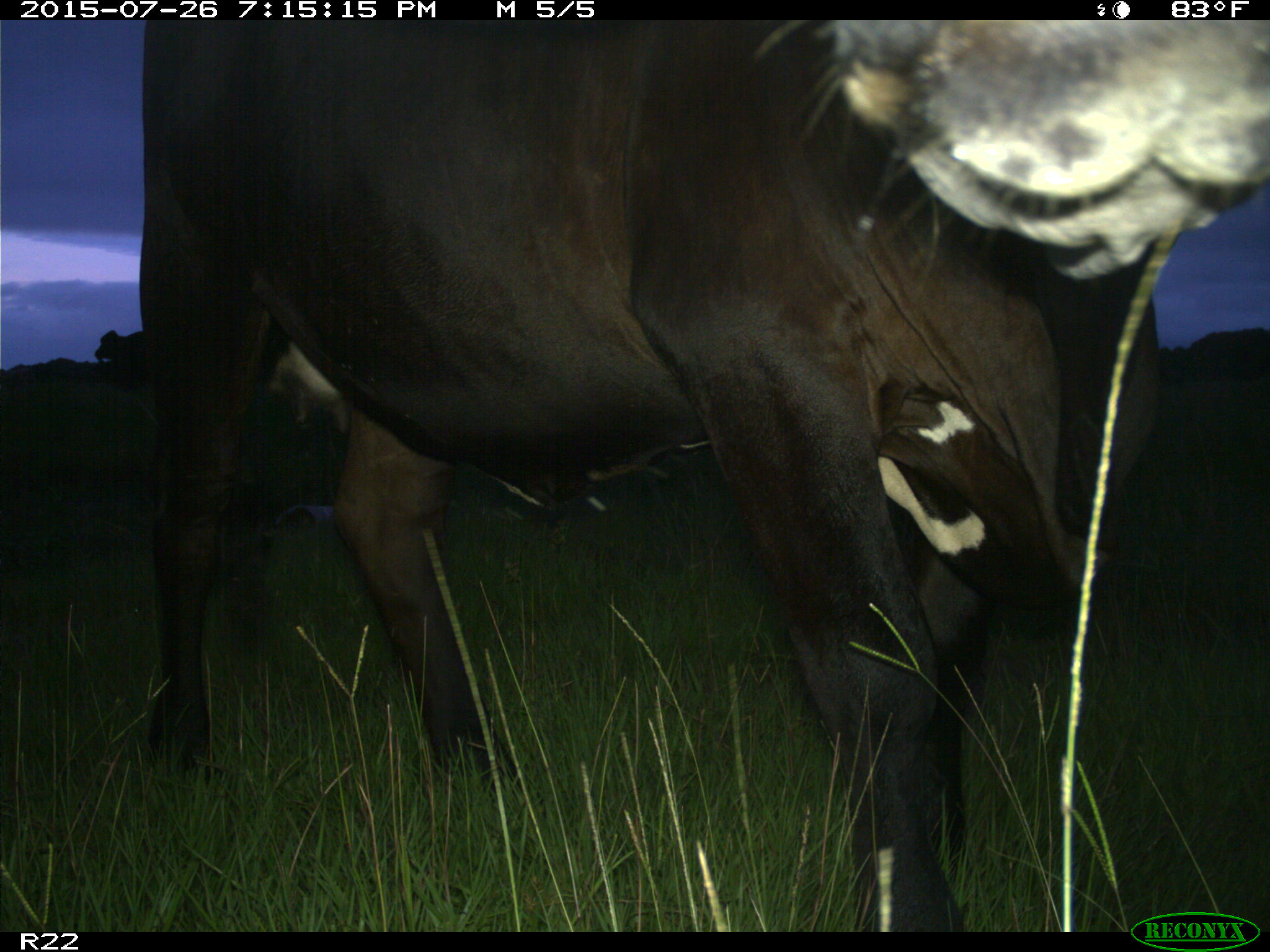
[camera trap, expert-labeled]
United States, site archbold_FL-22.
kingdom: Animalia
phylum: Chordata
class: Mammalia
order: Artiodactyla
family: Bovidae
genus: Bos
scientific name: Bos taurus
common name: domestic cow